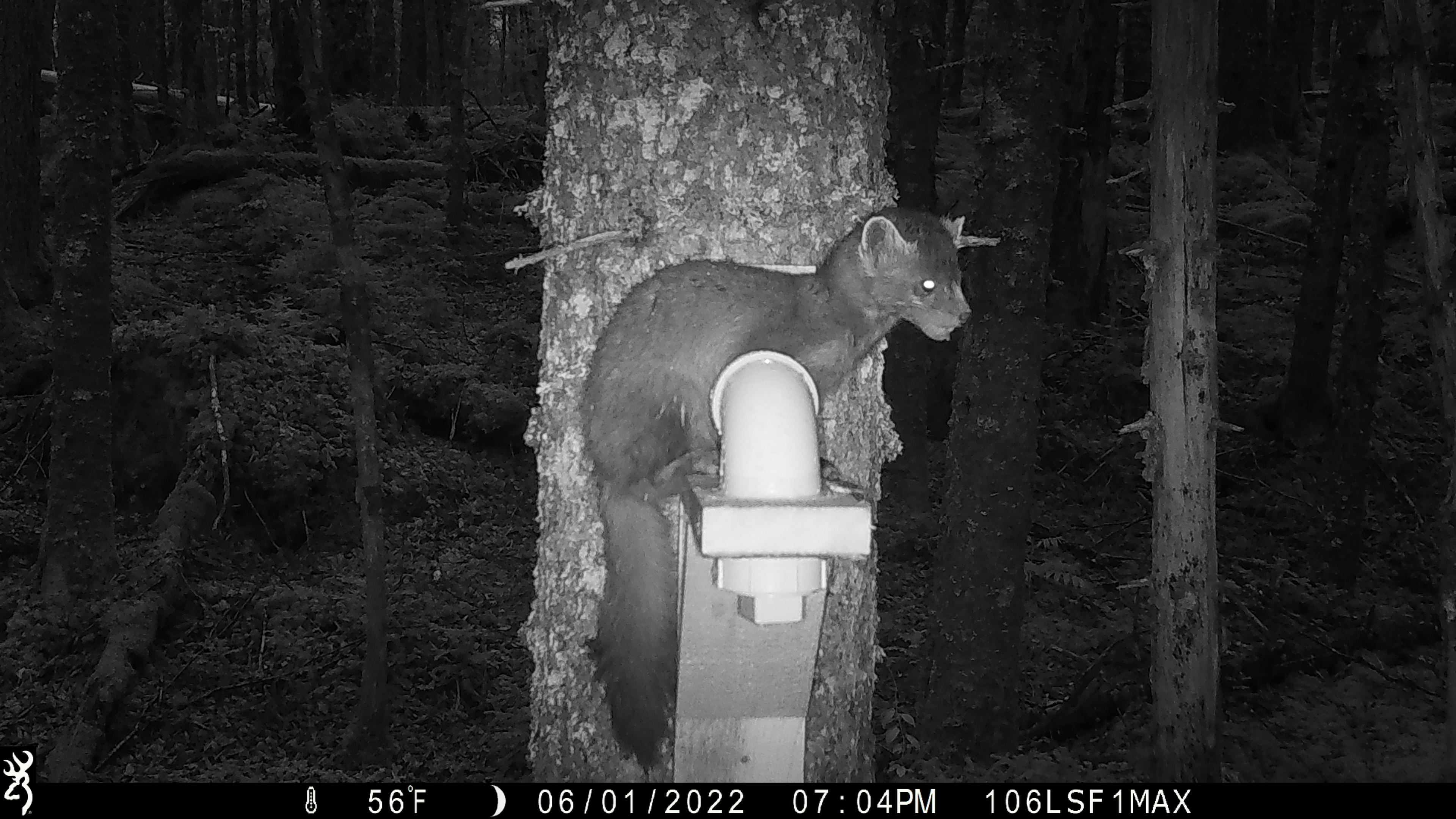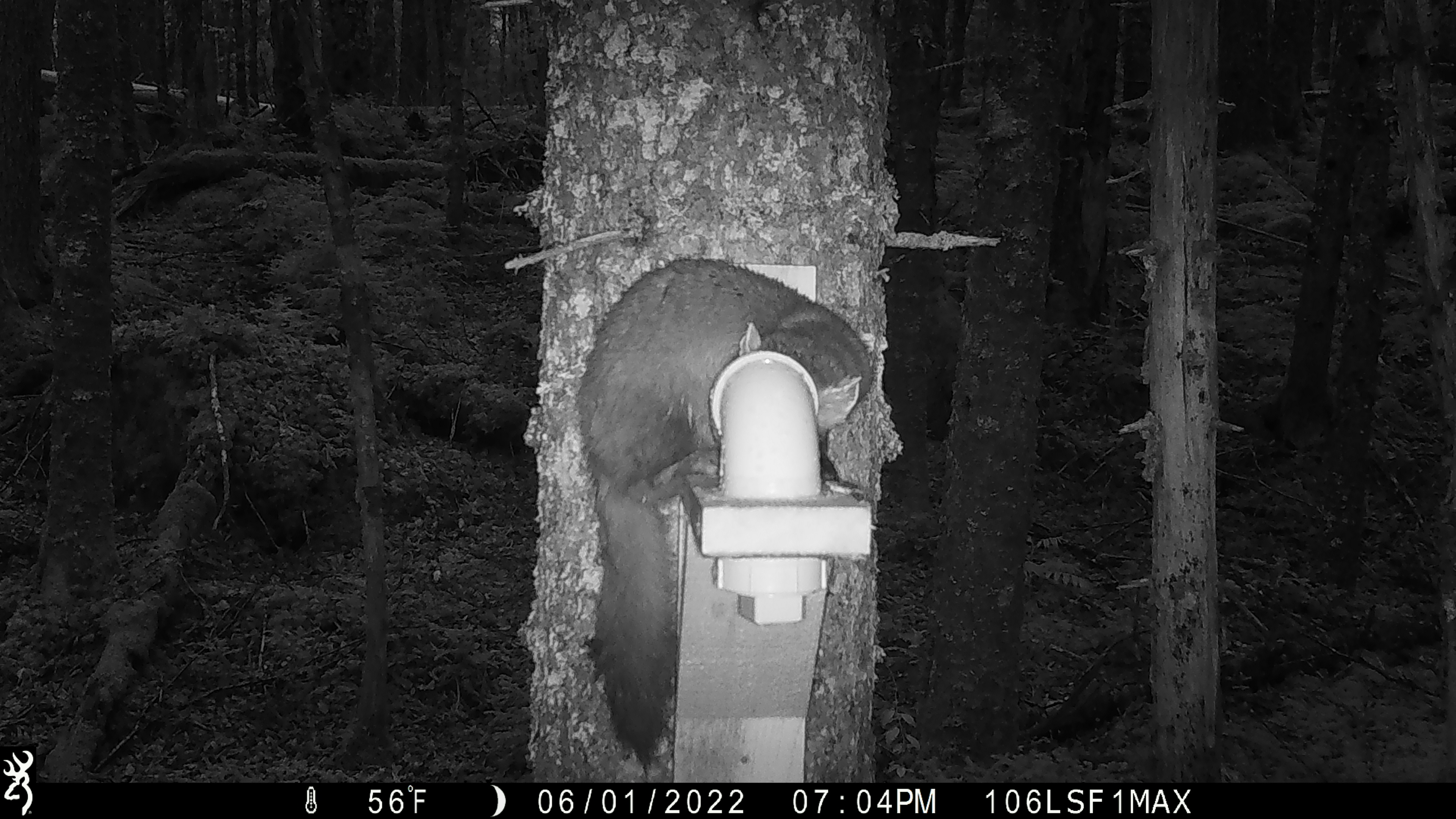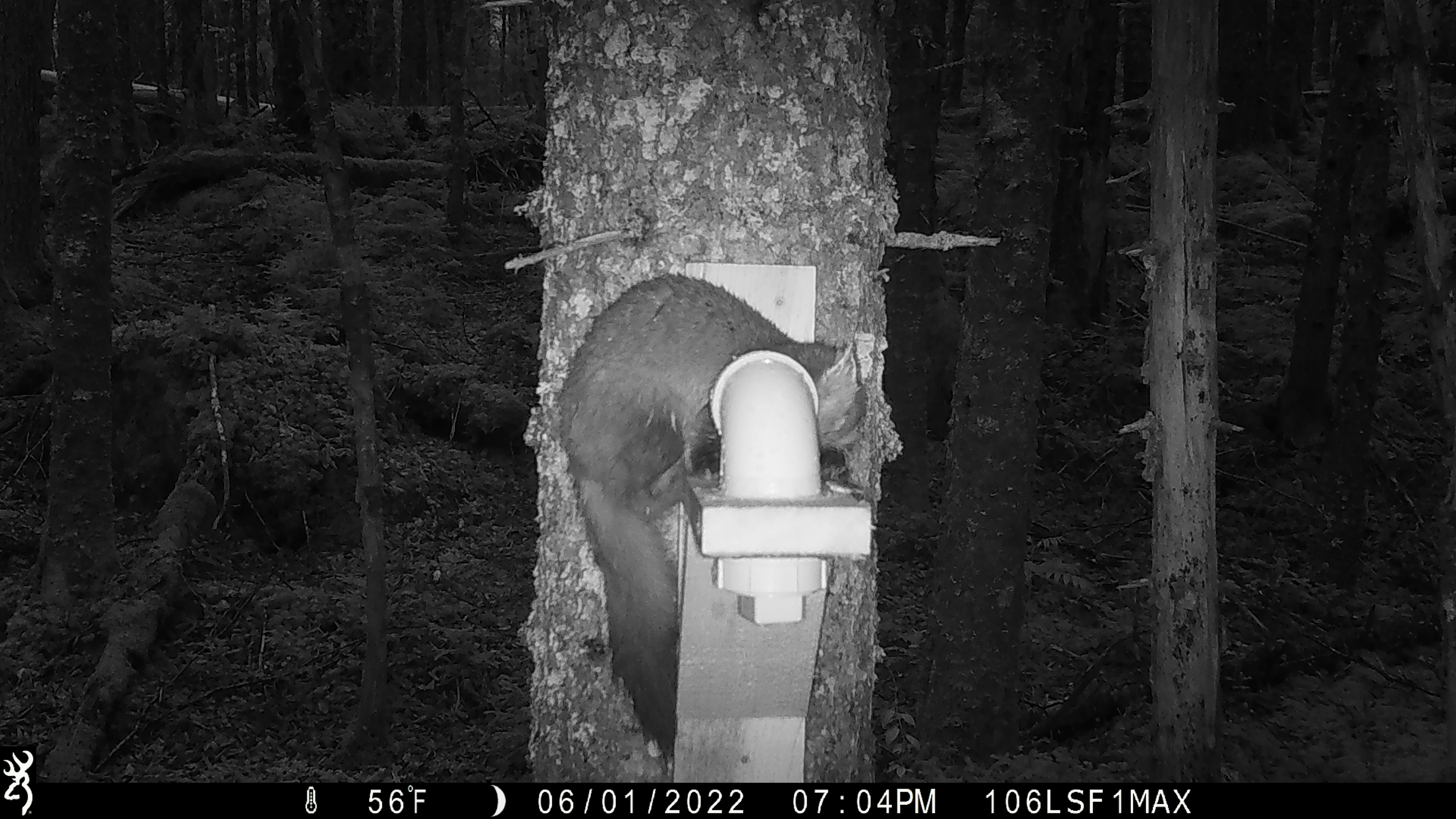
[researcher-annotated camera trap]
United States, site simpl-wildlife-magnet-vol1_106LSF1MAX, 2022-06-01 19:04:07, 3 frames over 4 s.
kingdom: Animalia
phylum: Chordata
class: Mammalia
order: Carnivora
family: Mustelidae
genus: Martes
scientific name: Martes americana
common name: american marten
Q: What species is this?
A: American marten (Martes americana).